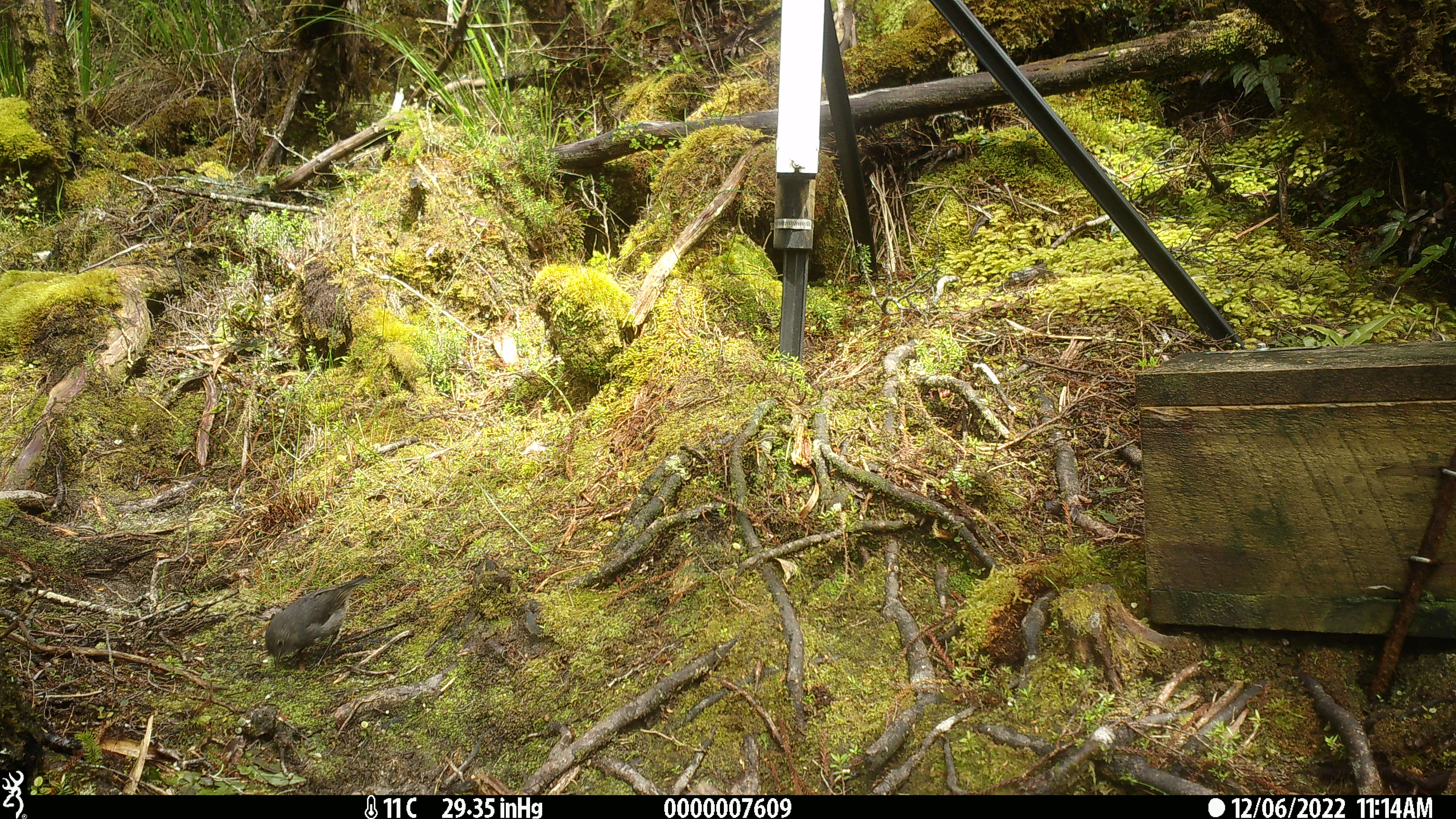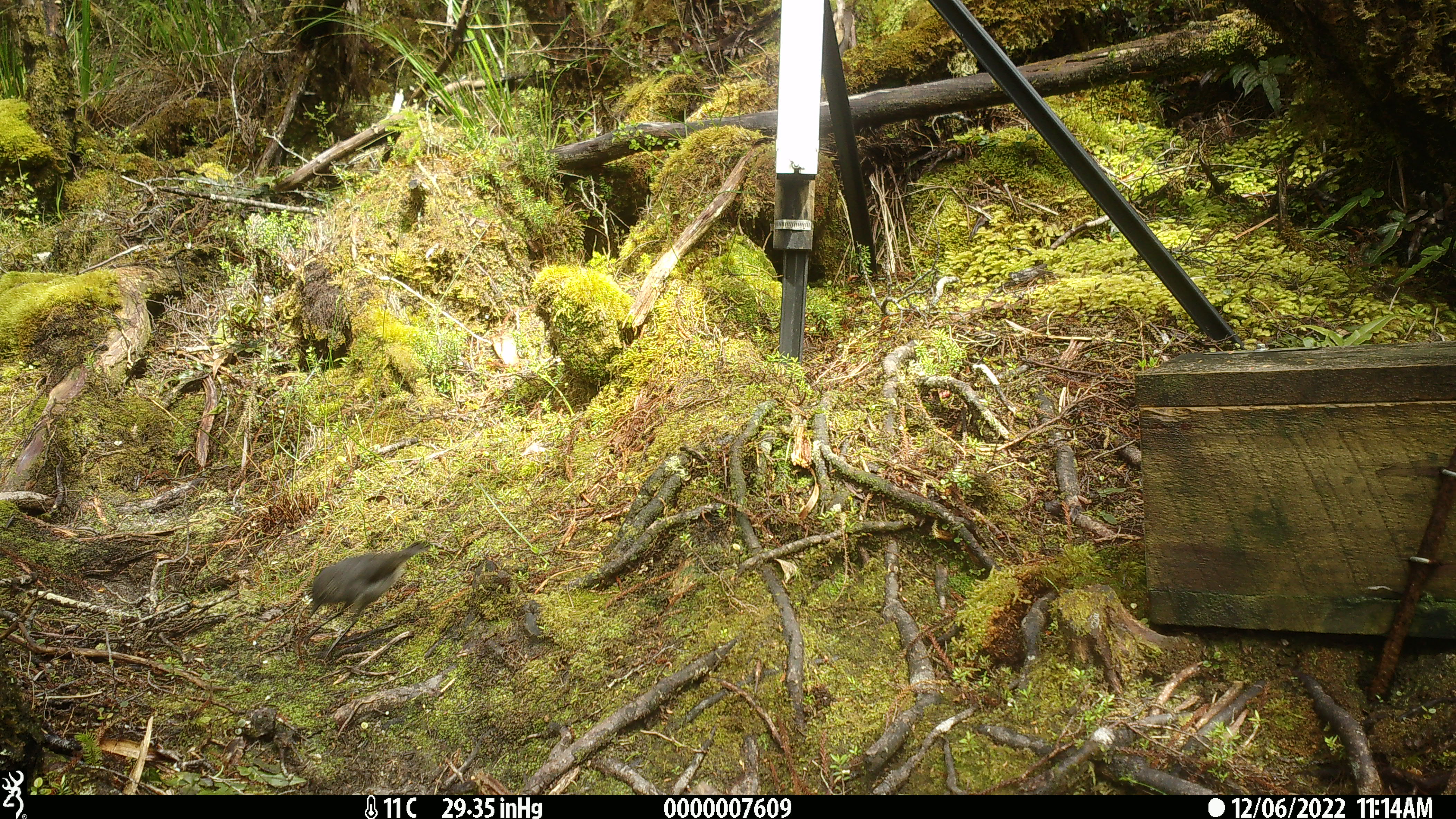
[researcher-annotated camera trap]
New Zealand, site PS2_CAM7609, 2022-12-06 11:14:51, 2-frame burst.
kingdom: Animalia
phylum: Chordata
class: Aves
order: Passeriformes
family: Petroicidae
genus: Petroica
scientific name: Petroica australis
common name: new zealand robin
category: robin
Robin (new zealand robin) (Petroica australis).